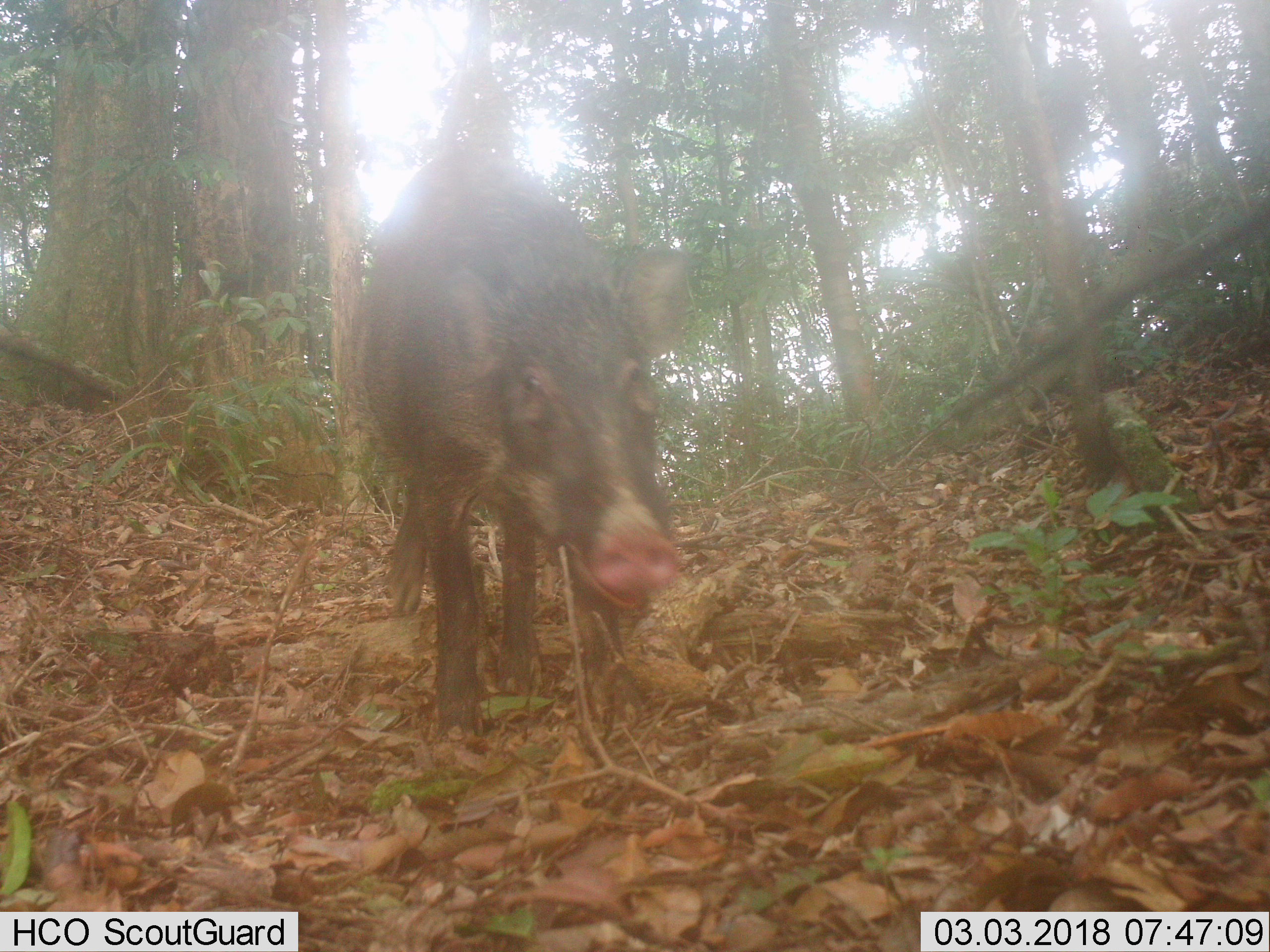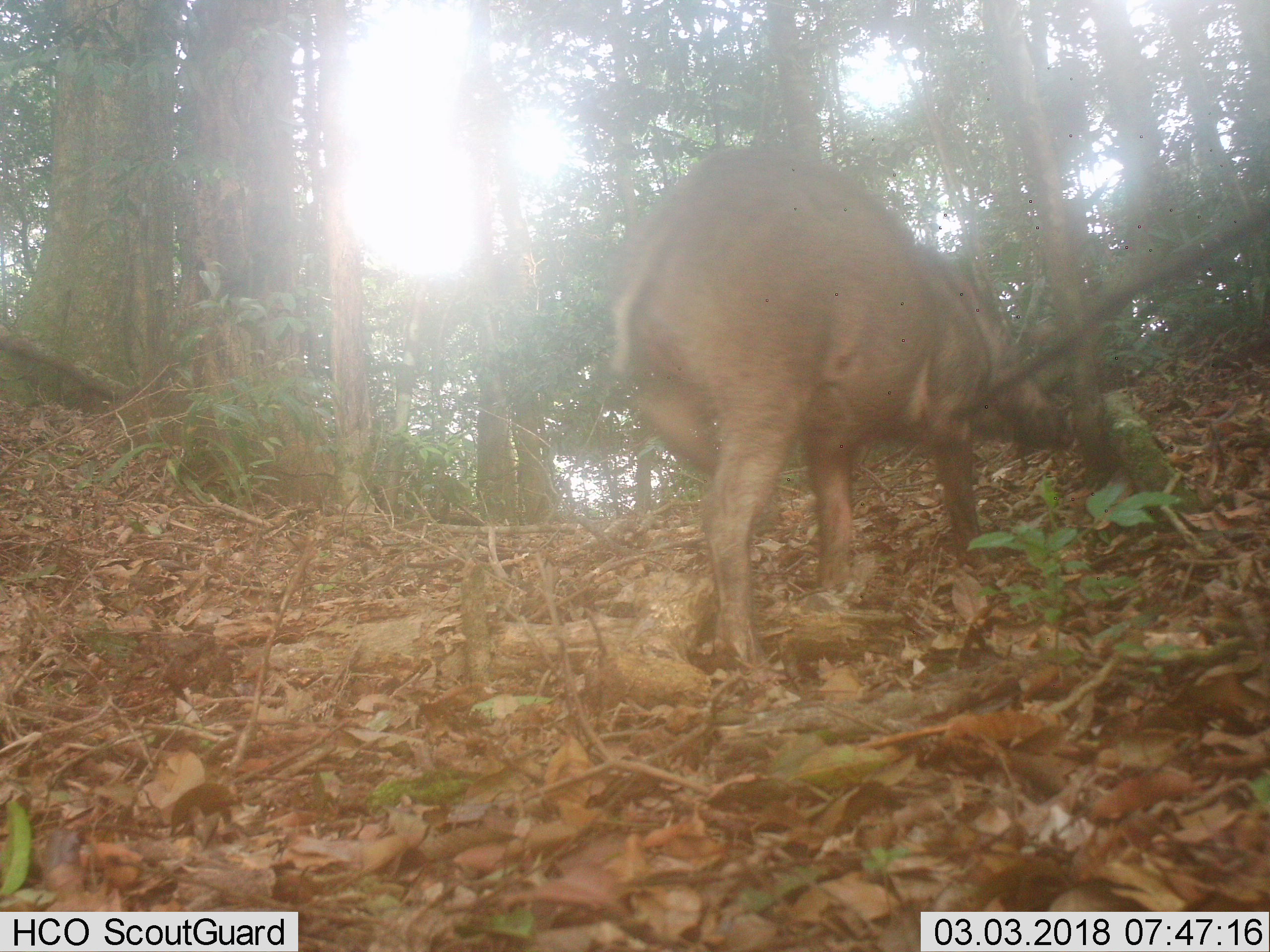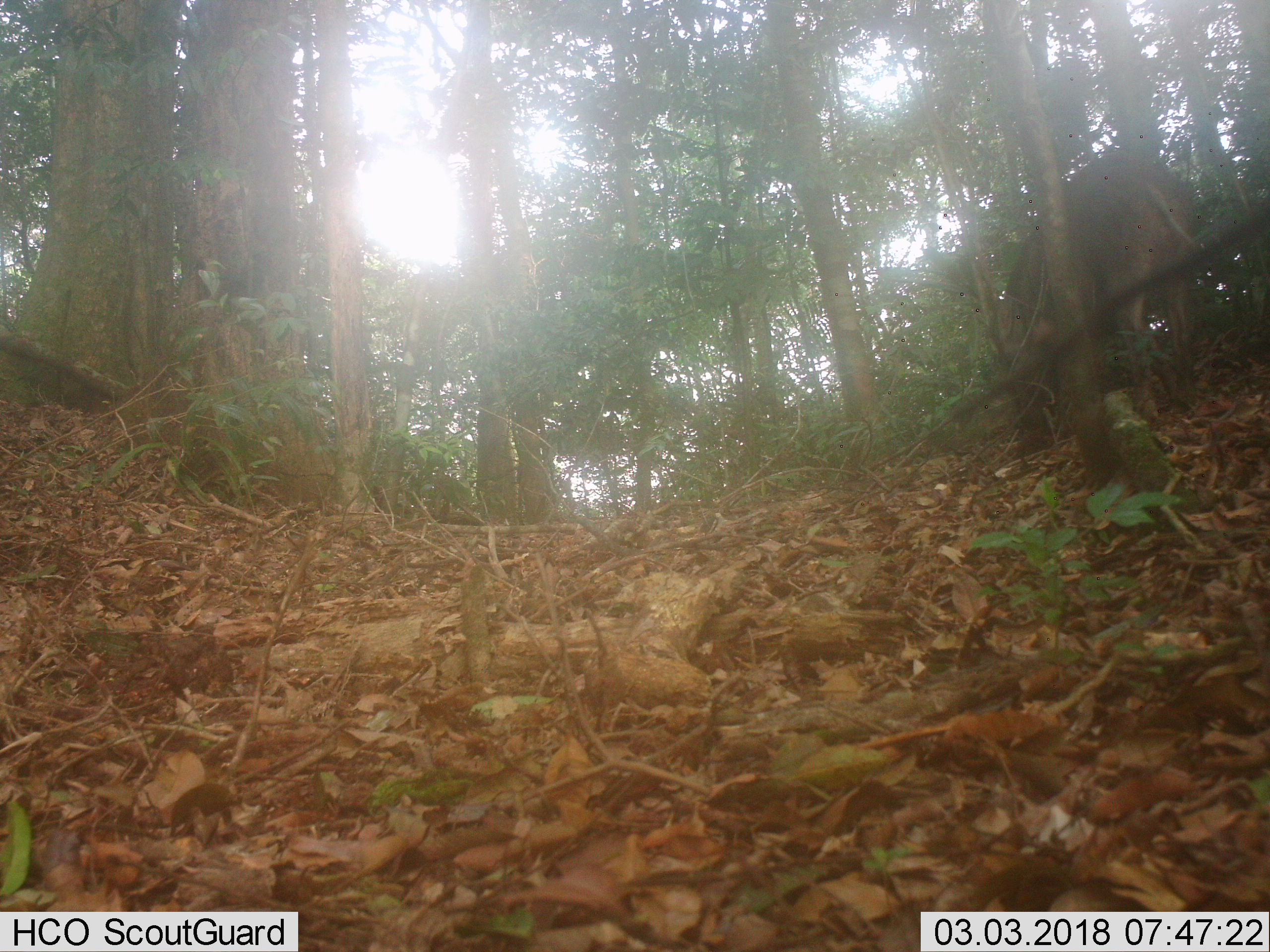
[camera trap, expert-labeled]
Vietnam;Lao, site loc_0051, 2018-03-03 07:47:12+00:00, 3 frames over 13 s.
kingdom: Animalia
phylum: Chordata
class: Mammalia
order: Artiodactyla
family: Suidae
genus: Sus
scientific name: Sus scrofa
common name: eurasian wild pig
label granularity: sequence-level